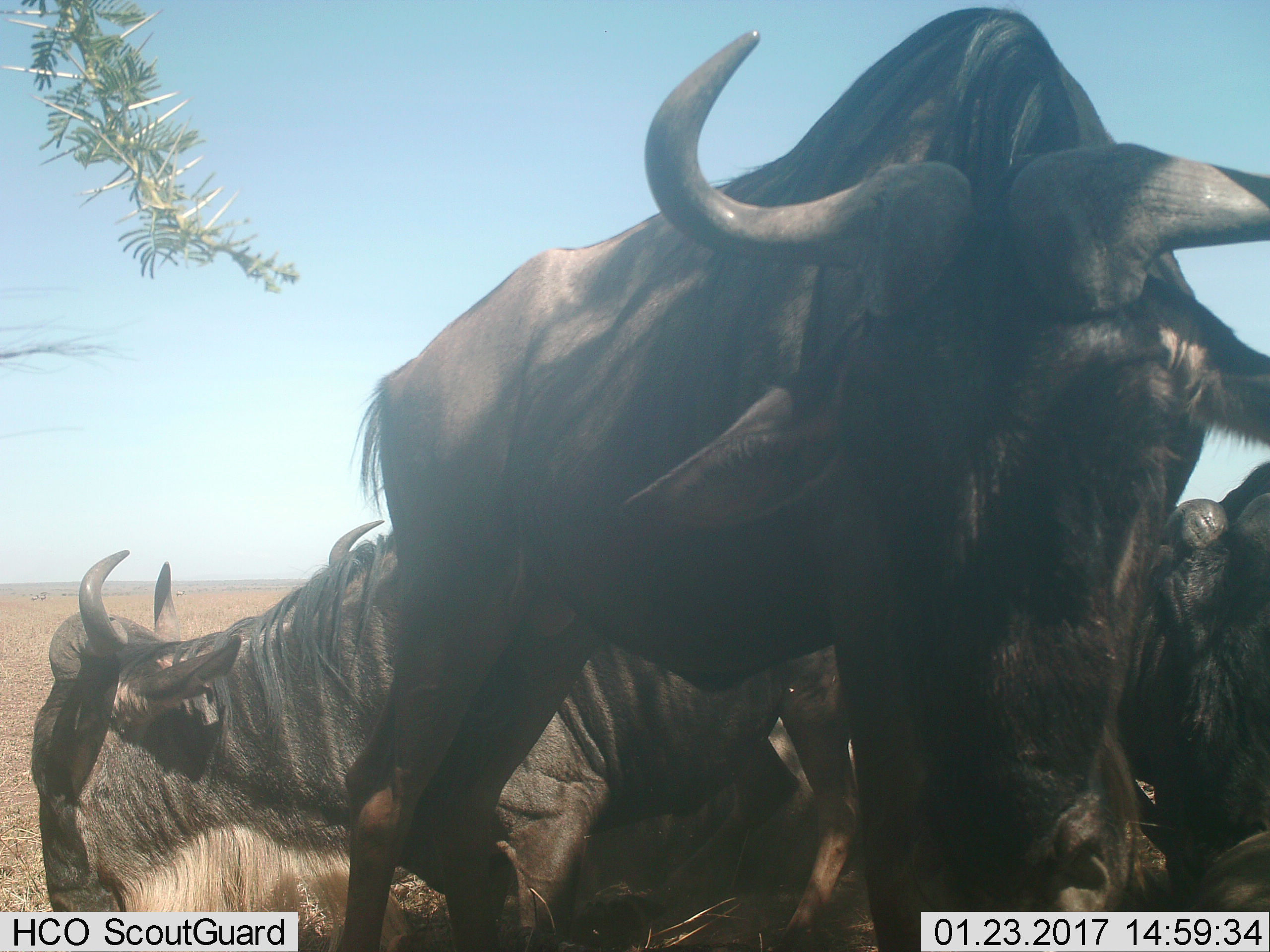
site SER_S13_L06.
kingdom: Animalia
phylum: Chordata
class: Mammalia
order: Artiodactyla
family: Bovidae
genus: Connochaetes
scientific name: Connochaetes taurinus taurinus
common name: blue wildebeest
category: wildebeestblue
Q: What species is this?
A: Wildebeestblue (blue wildebeest) (Connochaetes taurinus taurinus).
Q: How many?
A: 3.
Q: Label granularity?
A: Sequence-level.